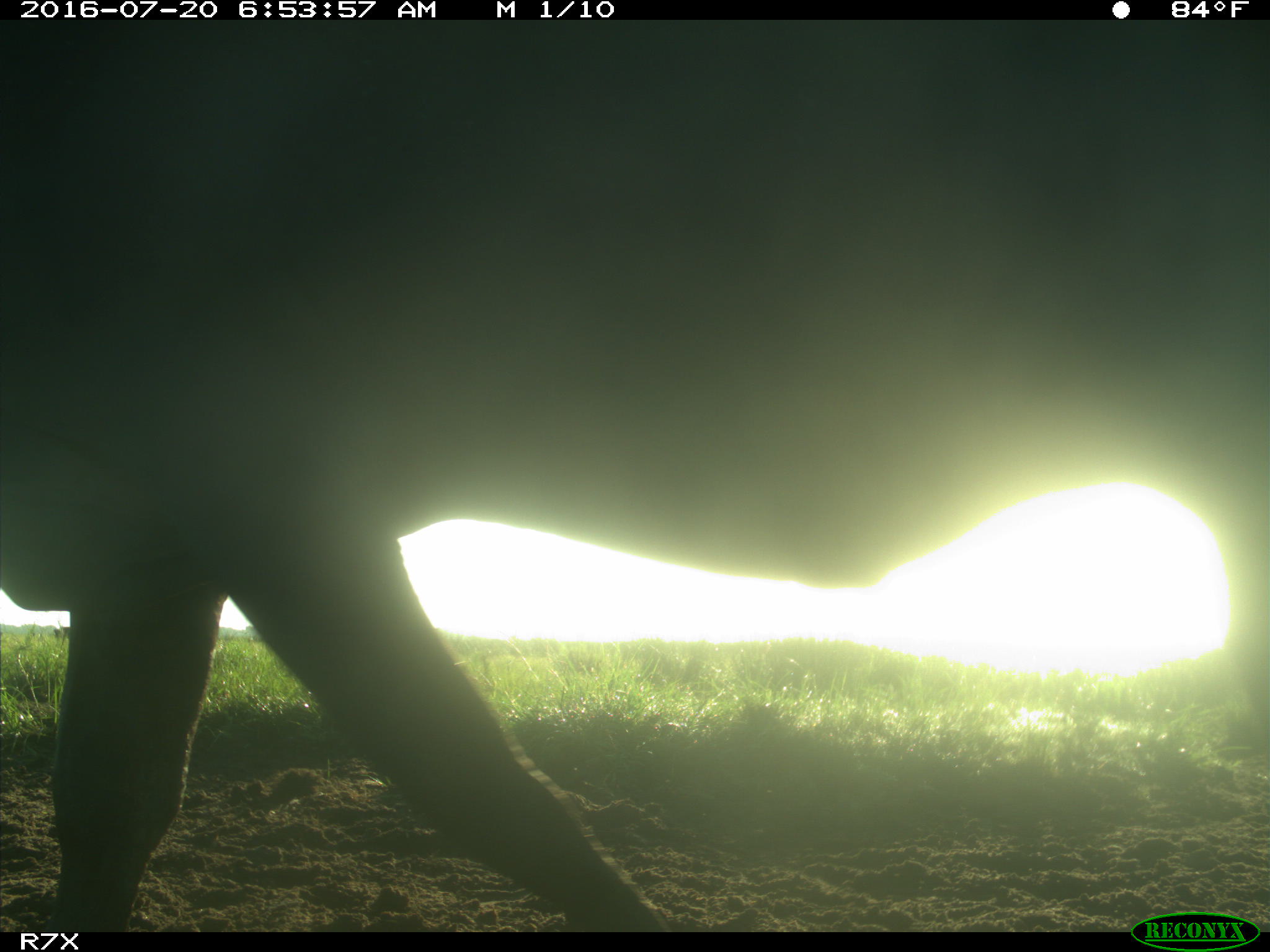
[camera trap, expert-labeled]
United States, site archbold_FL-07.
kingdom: Animalia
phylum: Chordata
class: Mammalia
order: Artiodactyla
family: Bovidae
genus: Bos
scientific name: Bos taurus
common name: domestic cow